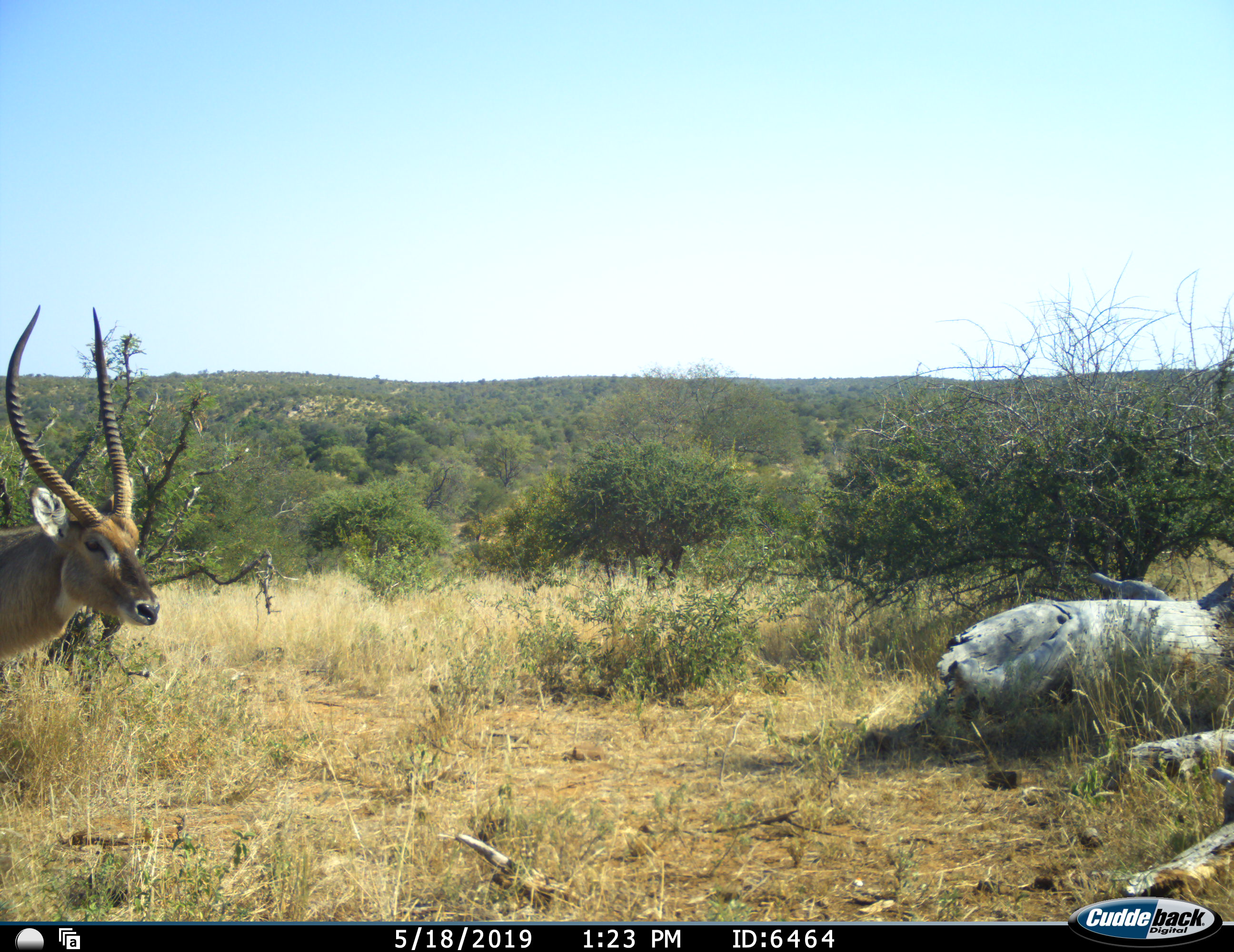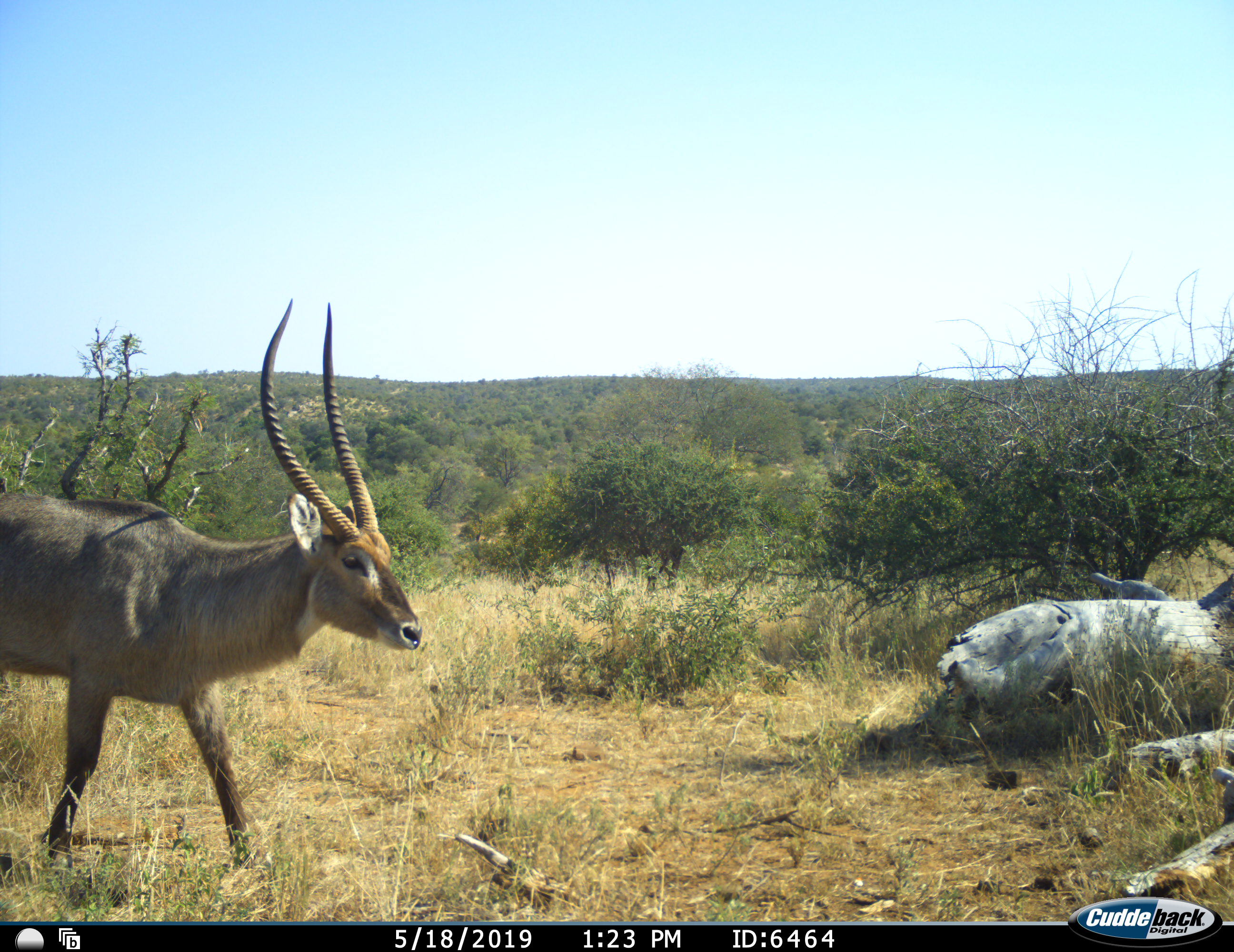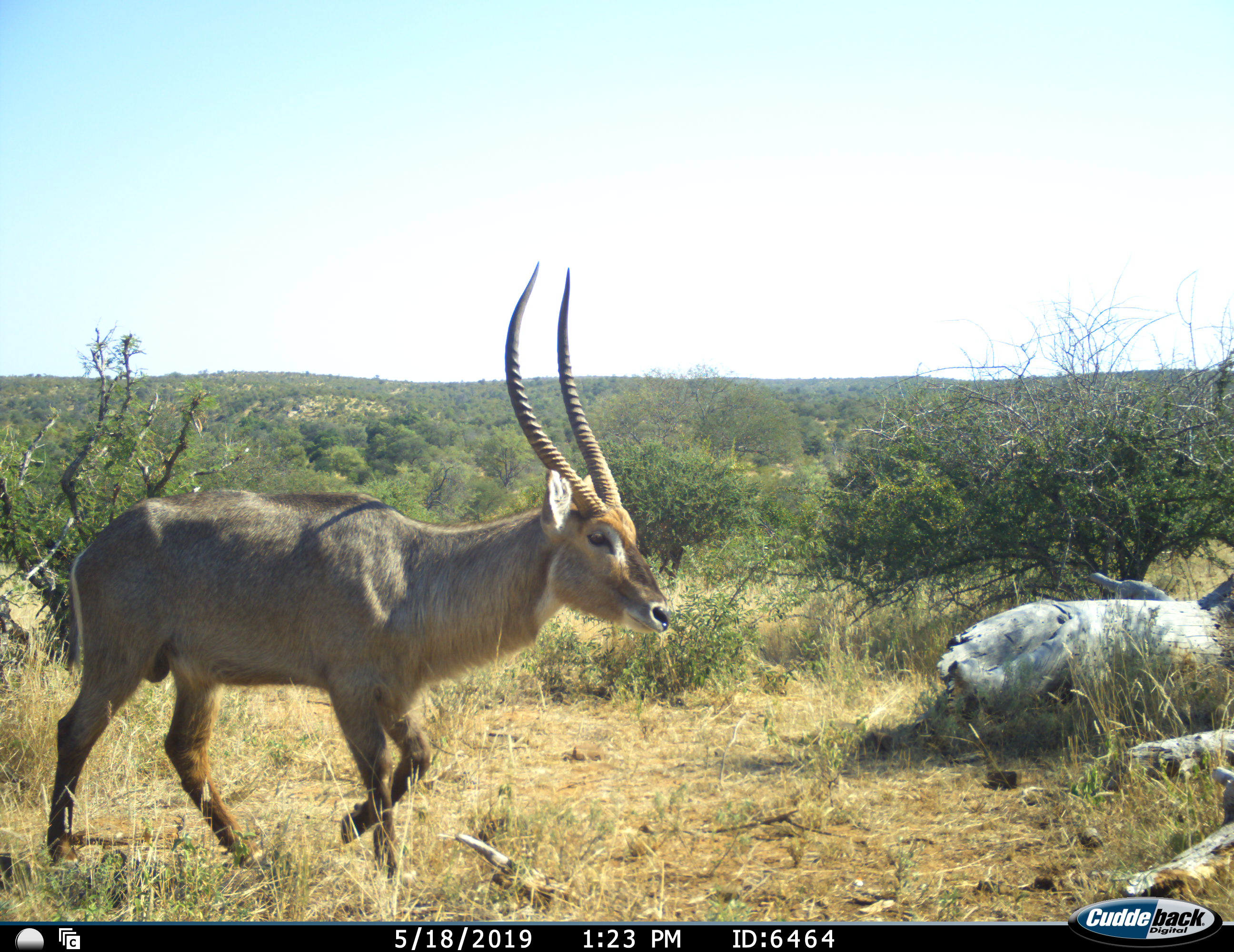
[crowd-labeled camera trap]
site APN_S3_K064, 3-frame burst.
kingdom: Animalia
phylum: Chordata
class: Mammalia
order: Artiodactyla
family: Bovidae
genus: Kobus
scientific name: Kobus ellipsiprymnus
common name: waterbuck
Waterbuck (Kobus ellipsiprymnus), count 1. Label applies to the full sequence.